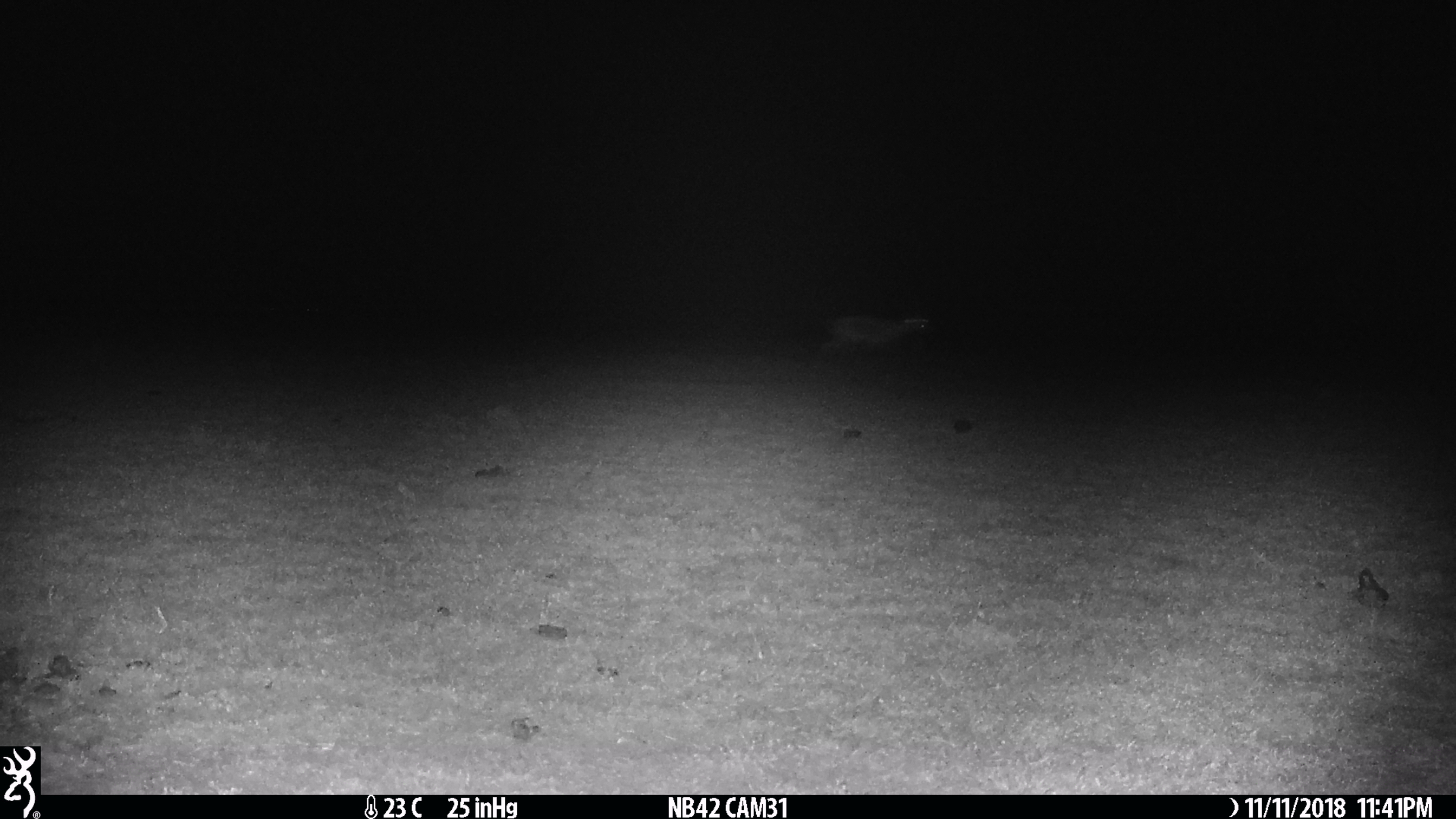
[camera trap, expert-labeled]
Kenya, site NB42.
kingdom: Animalia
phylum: Chordata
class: Mammalia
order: Artiodactyla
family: Bovidae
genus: Eudorcas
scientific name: Eudorcas thomsonii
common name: thomon's gazelle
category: gazelle thomsons